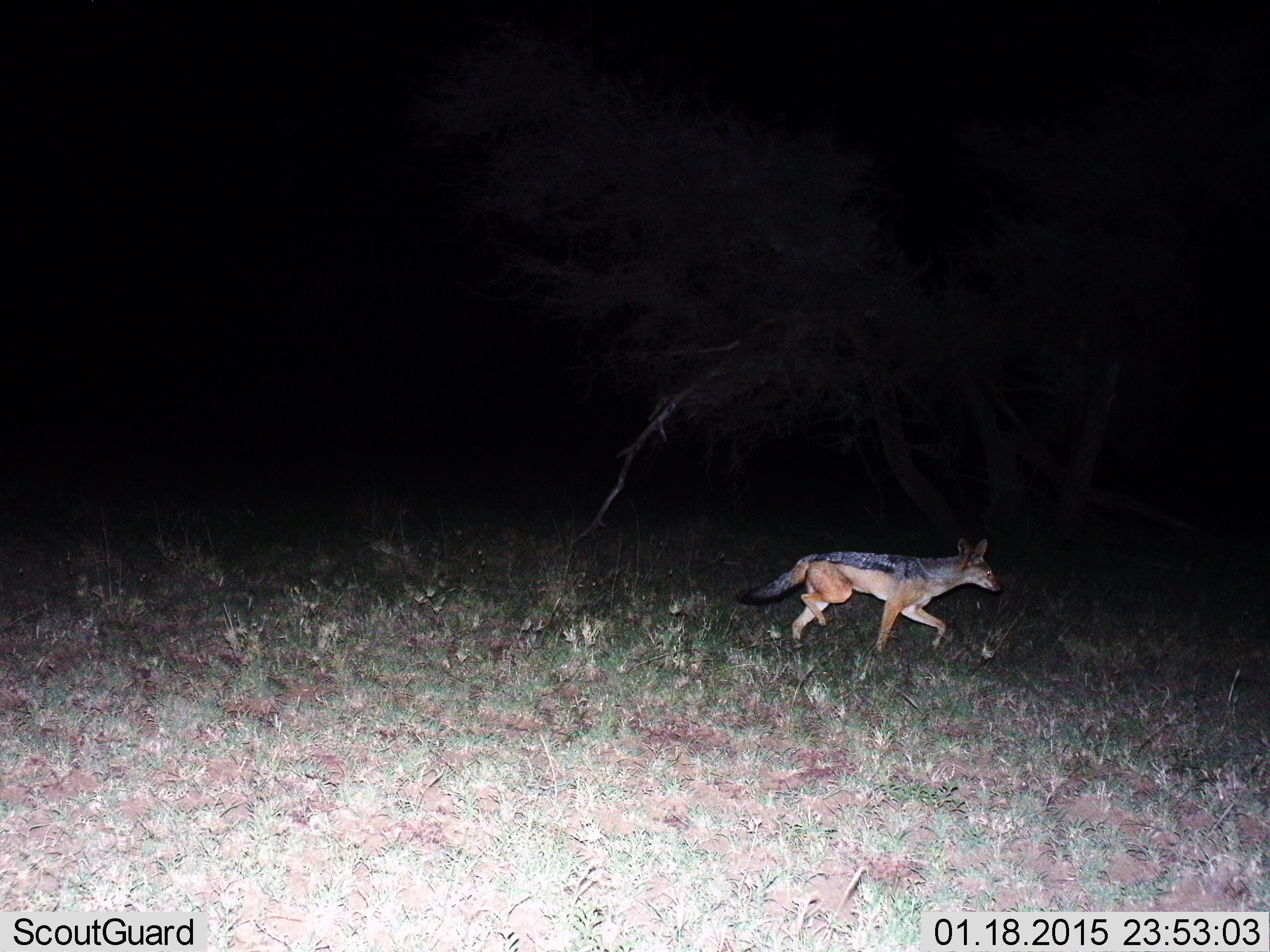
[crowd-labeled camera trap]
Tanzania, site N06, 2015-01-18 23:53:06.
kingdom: Animalia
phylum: Chordata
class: Mammalia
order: Carnivora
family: Canidae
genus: Lupulella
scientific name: Lupulella mesomelas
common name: black-backed jackal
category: jackal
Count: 1.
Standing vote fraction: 20%.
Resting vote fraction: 0%.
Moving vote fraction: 100%.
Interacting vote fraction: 0%.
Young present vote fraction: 0%.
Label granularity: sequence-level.